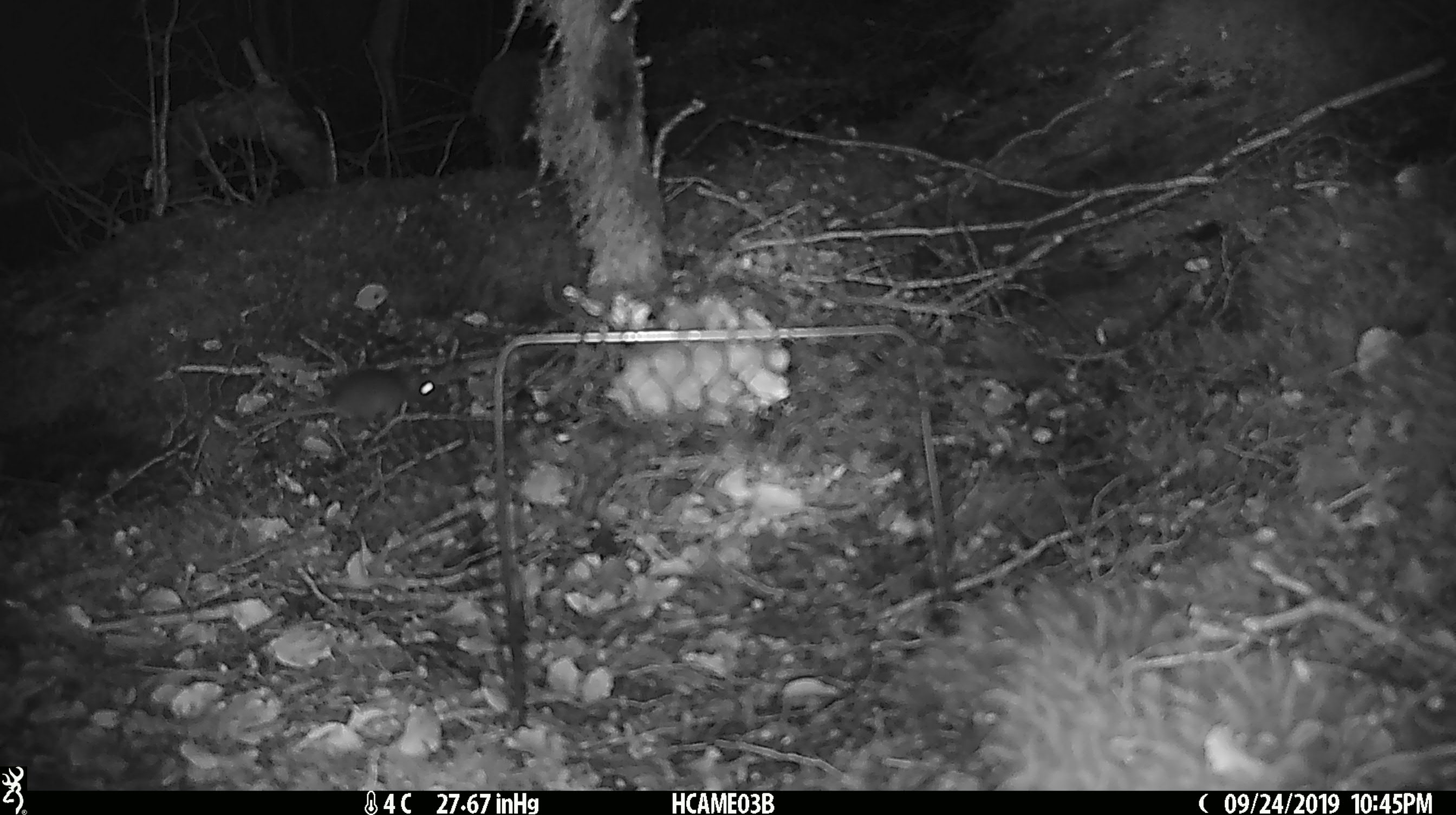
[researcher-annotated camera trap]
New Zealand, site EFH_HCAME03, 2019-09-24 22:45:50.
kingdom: Animalia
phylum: Chordata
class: Mammalia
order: Rodentia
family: Muridae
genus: Mus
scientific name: Mus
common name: mouse